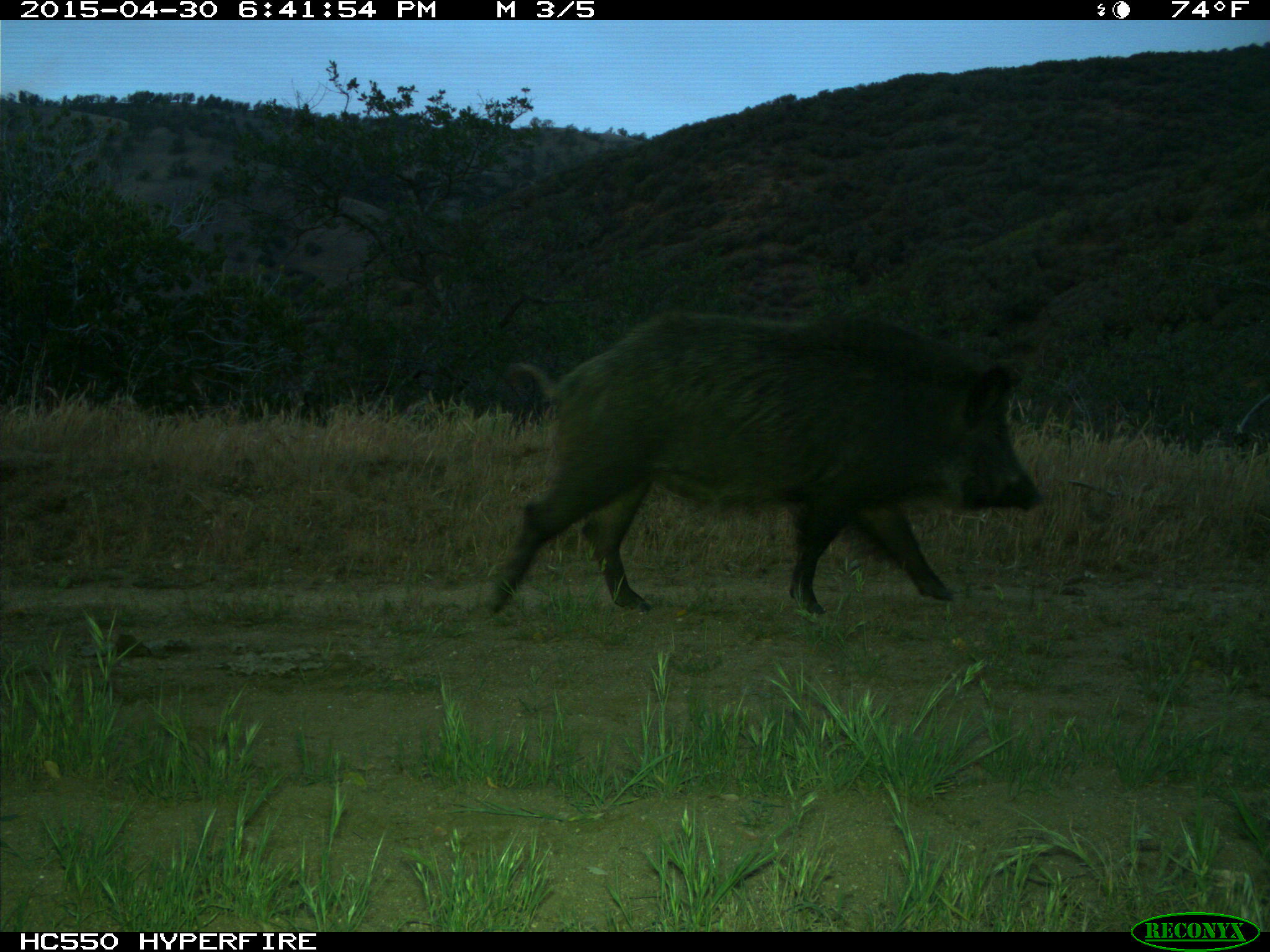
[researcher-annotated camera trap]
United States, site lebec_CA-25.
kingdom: Animalia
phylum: Chordata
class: Mammalia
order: Artiodactyla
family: Suidae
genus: Sus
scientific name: Sus scrofa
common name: wild boar